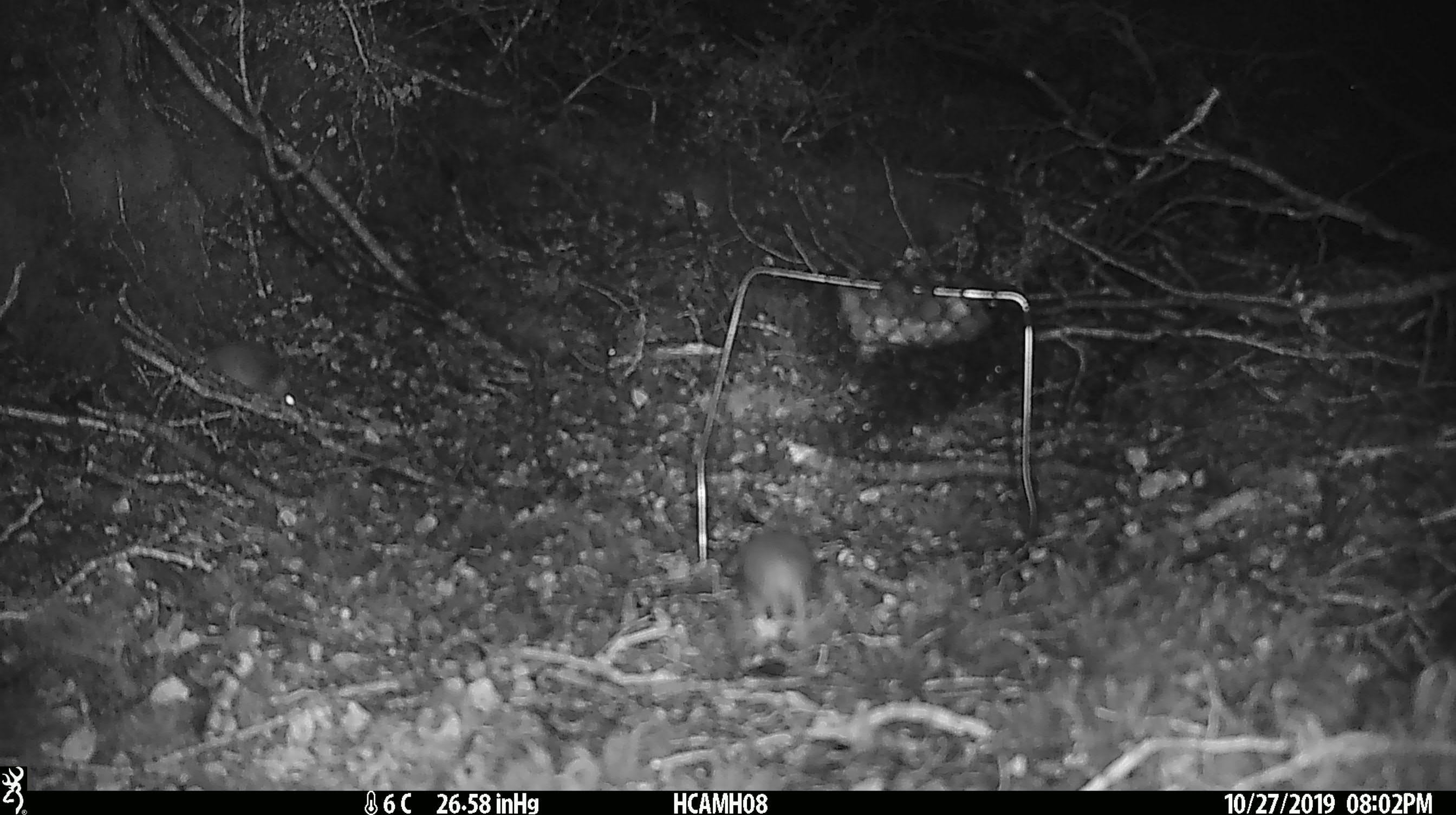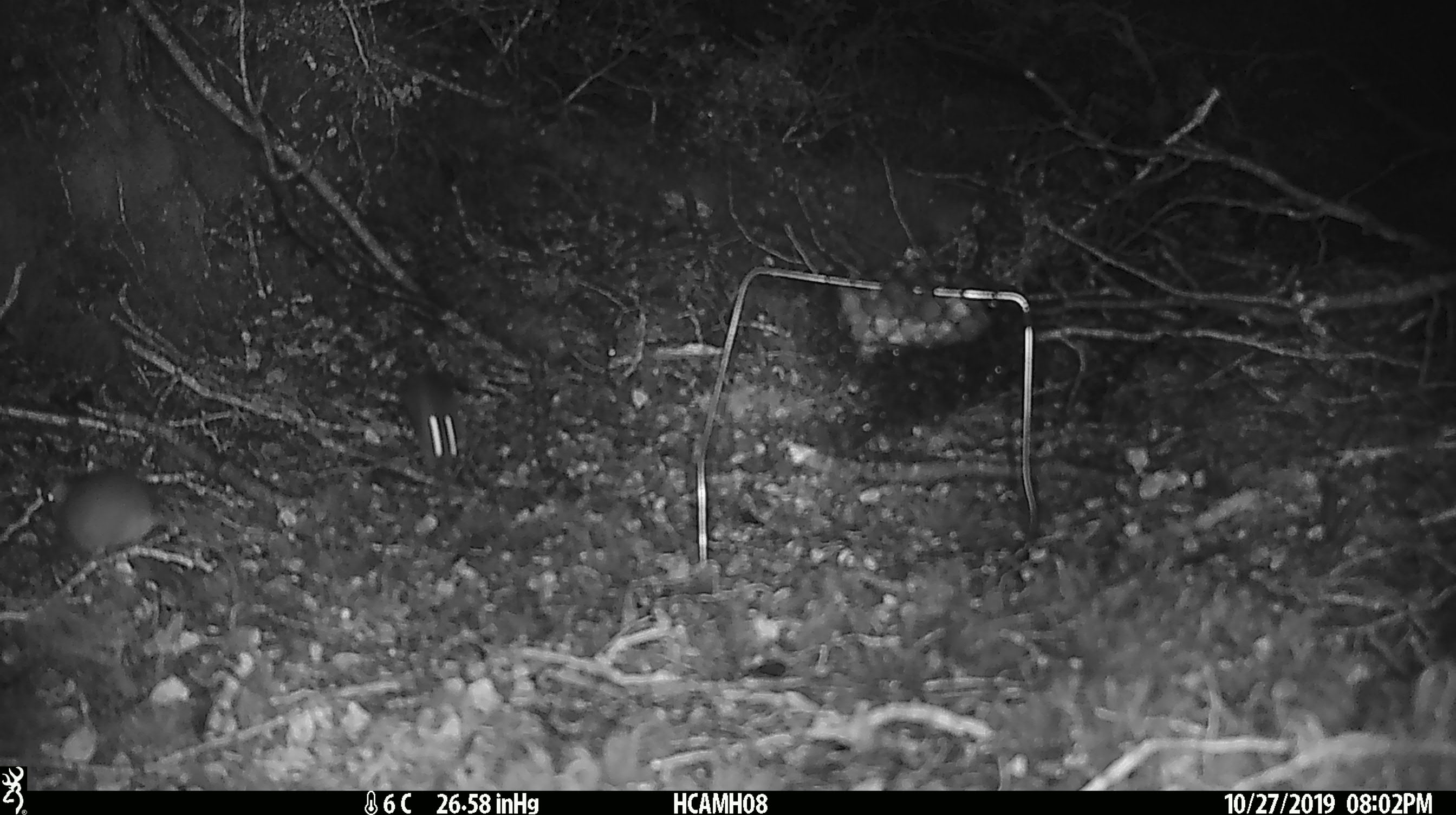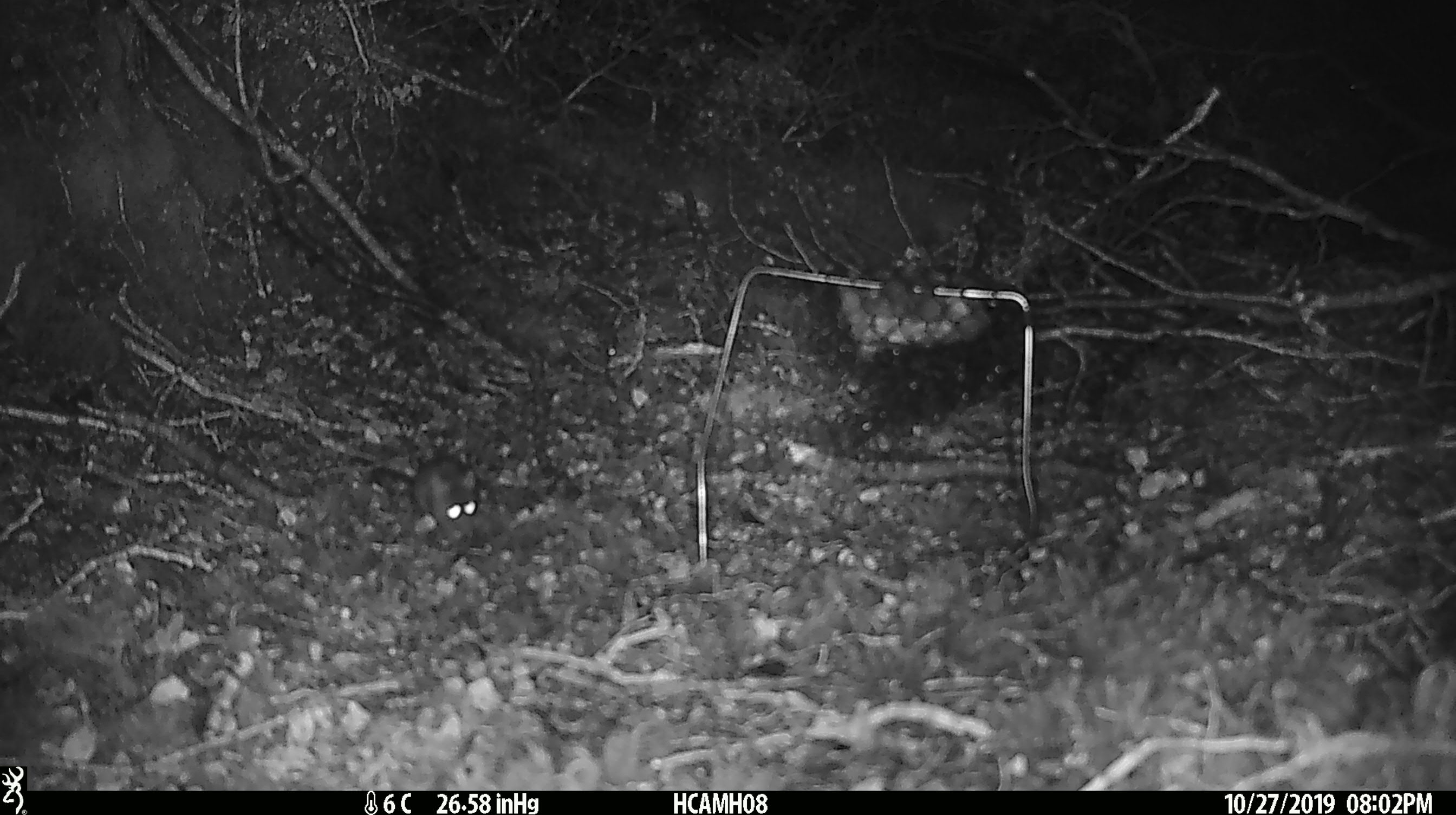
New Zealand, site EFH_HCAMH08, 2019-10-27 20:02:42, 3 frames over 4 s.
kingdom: Animalia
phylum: Chordata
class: Mammalia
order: Rodentia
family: Muridae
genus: Mus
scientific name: Mus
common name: mouse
Mouse (Mus).